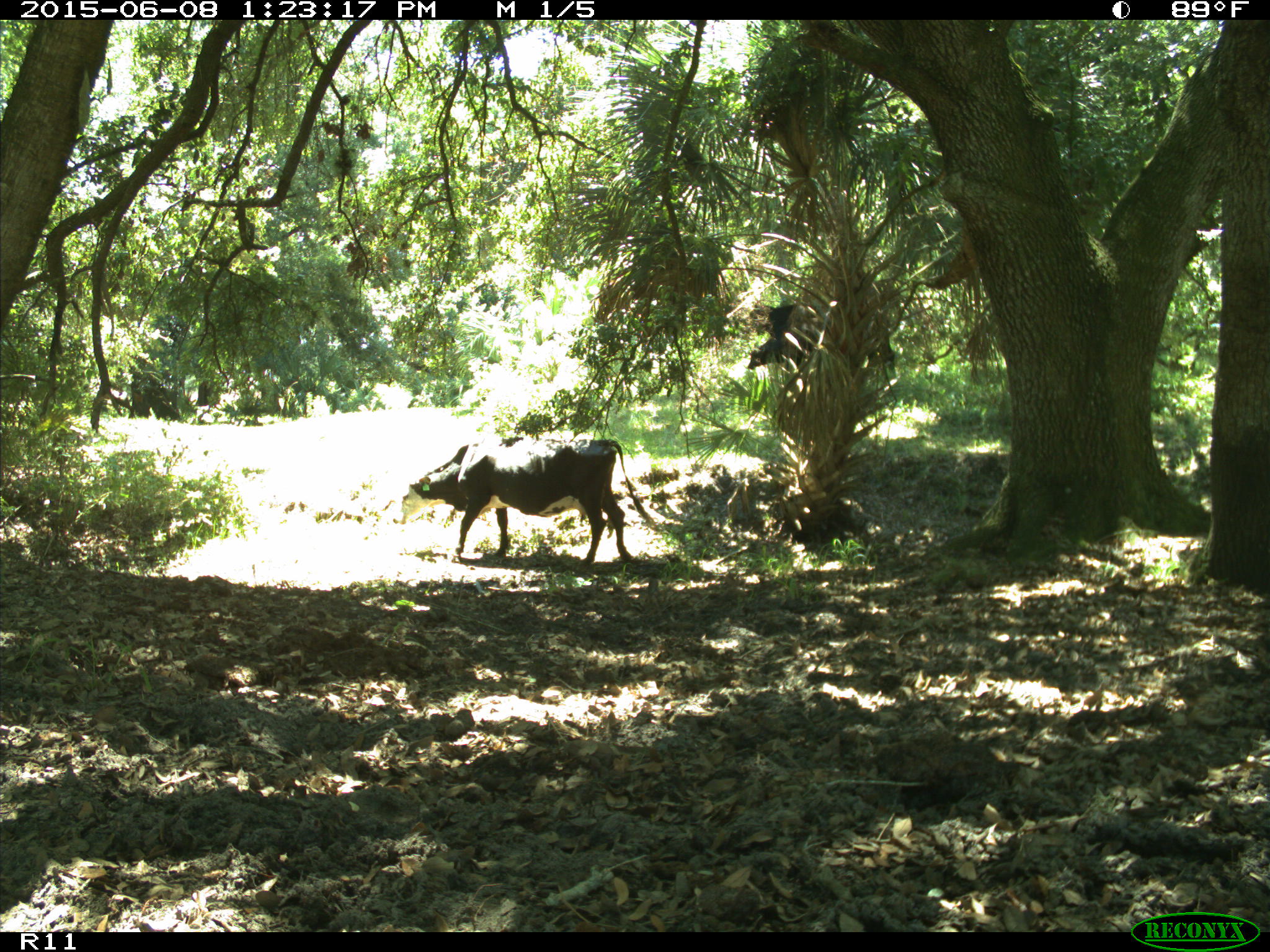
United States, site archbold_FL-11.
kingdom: Animalia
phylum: Chordata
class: Mammalia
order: Artiodactyla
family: Bovidae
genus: Bos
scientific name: Bos taurus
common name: domestic cow